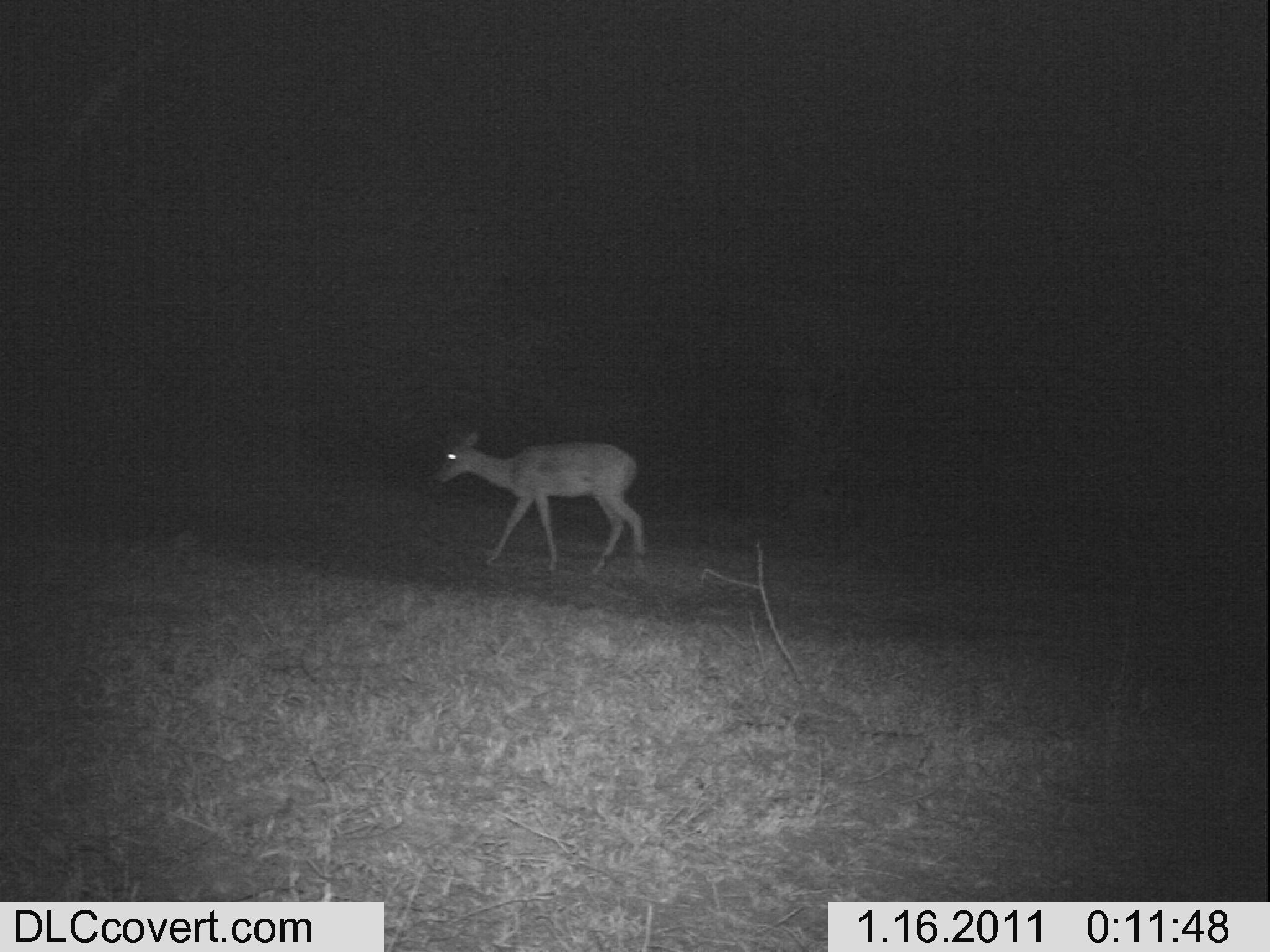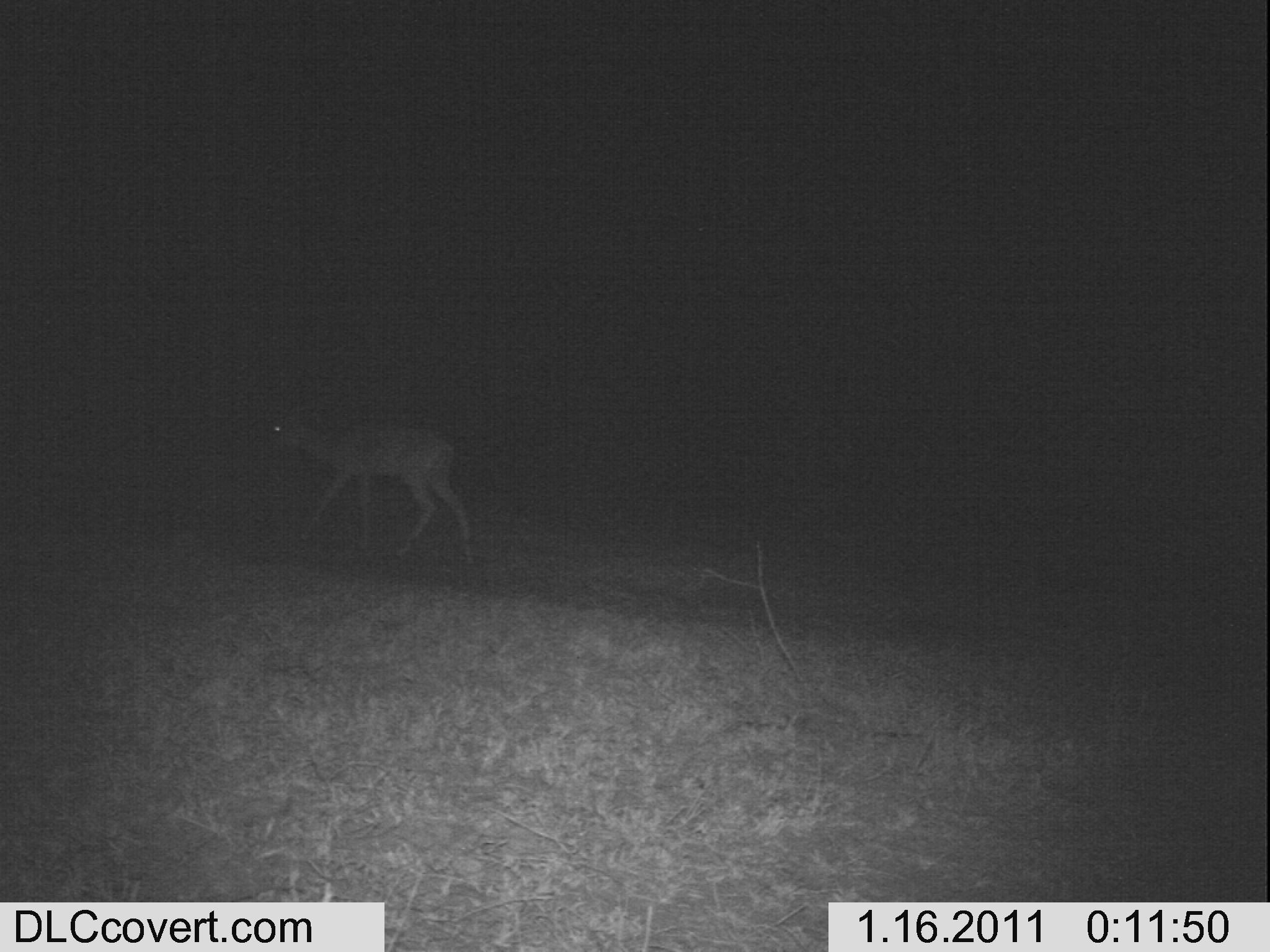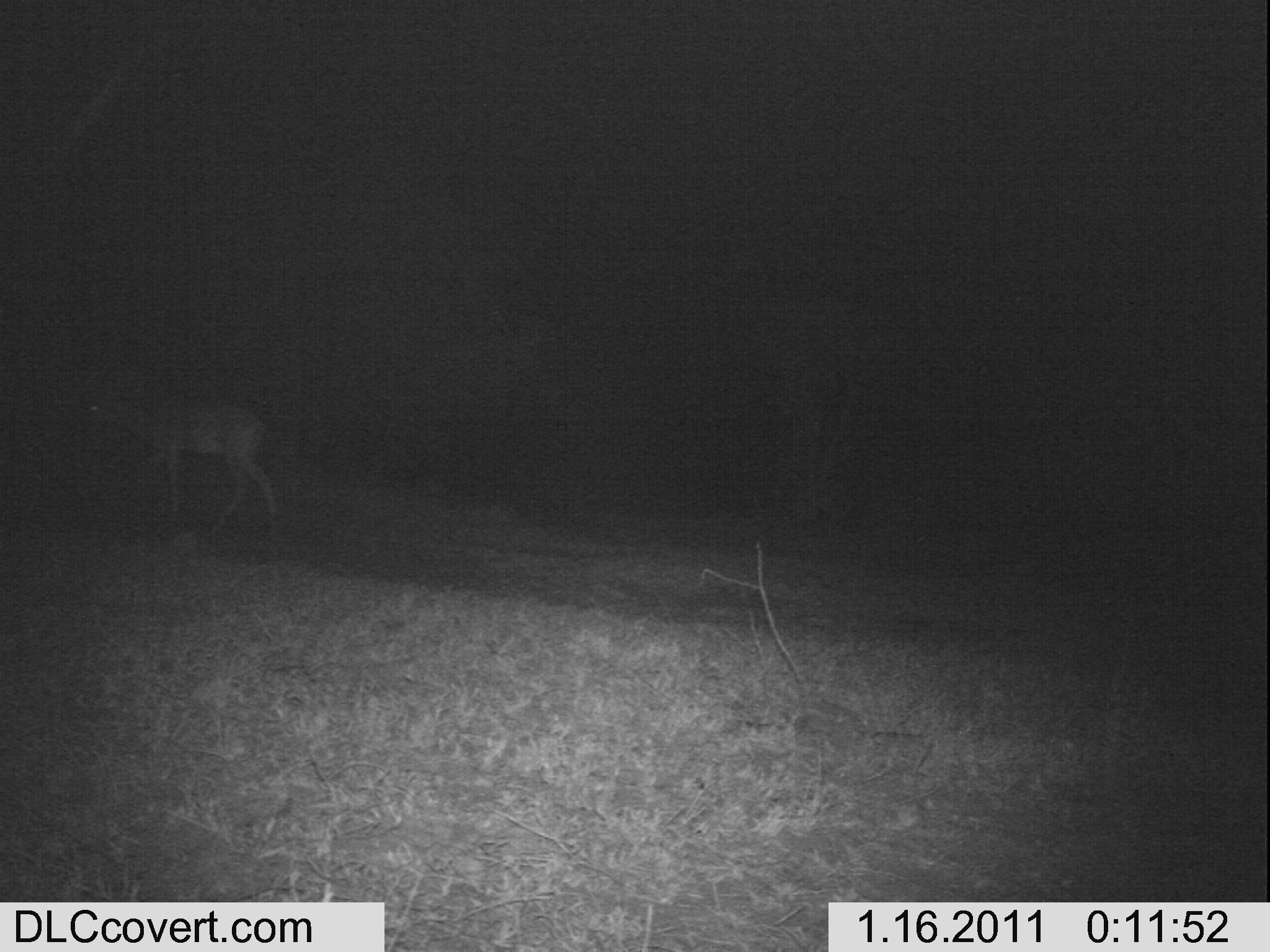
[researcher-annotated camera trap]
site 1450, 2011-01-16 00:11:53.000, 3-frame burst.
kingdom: Animalia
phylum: Chordata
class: Mammalia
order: Artiodactyla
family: Bovidae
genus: Aepyceros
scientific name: Aepyceros melampus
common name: impala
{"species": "Aepyceros melampus (impala)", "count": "1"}